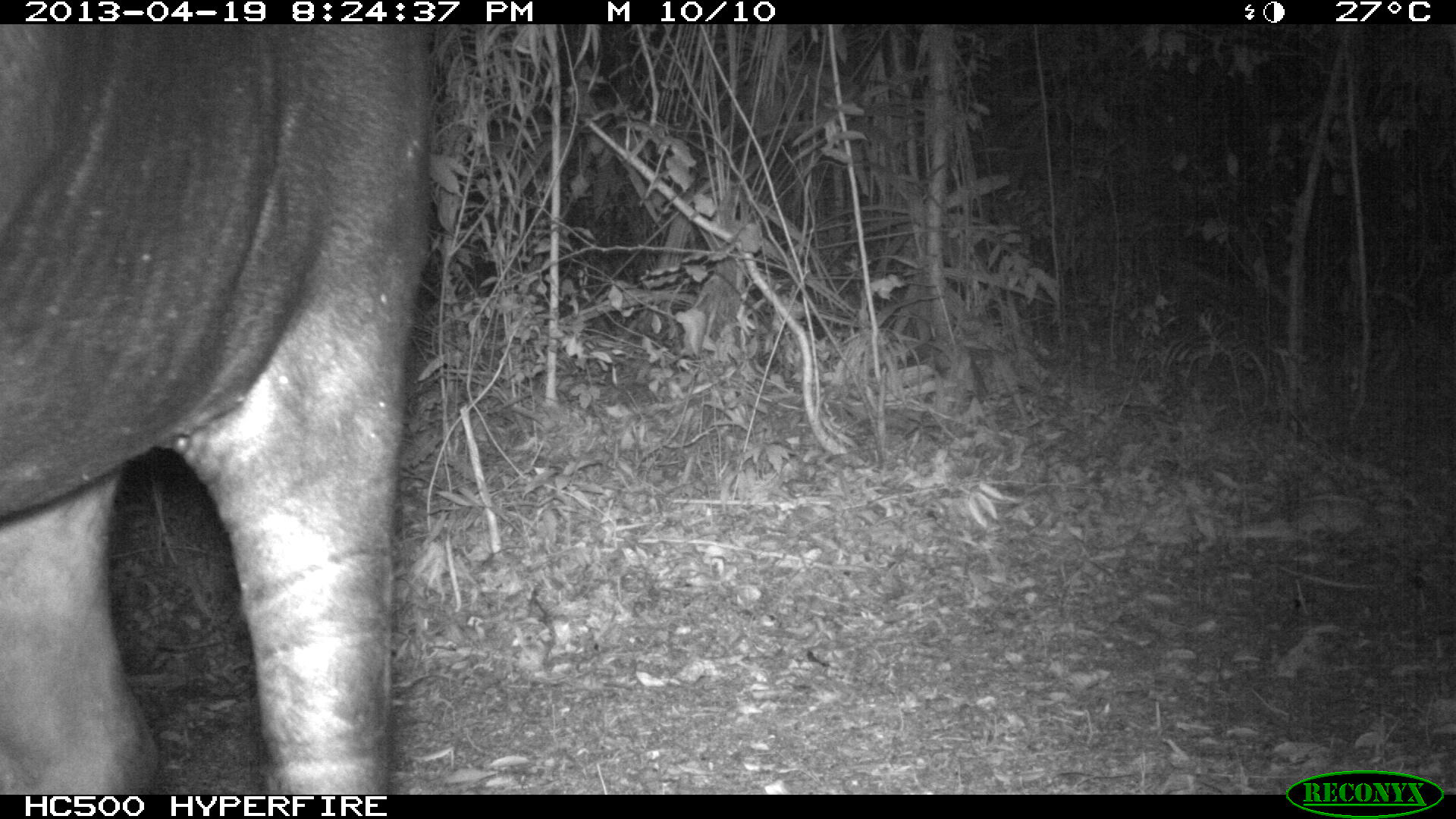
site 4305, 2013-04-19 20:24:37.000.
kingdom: Animalia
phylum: Chordata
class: Mammalia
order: Perissodactyla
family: Tapiridae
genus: Tapirus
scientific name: Tapirus bairdii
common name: baird's tapir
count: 2